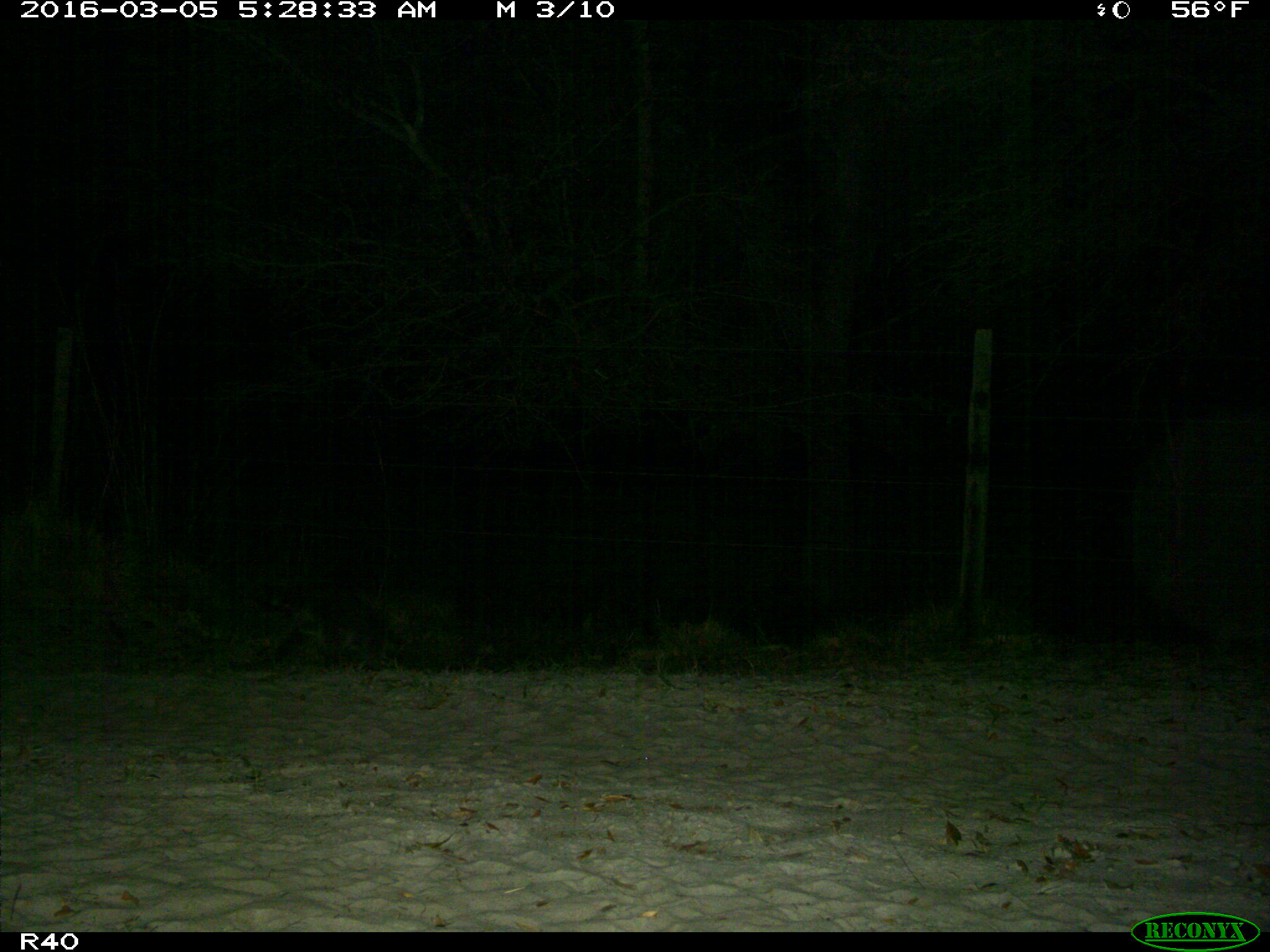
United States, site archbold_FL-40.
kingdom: Animalia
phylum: Chordata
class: Mammalia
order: Carnivora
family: Procyonidae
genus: Procyon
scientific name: Procyon lotor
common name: common raccoon